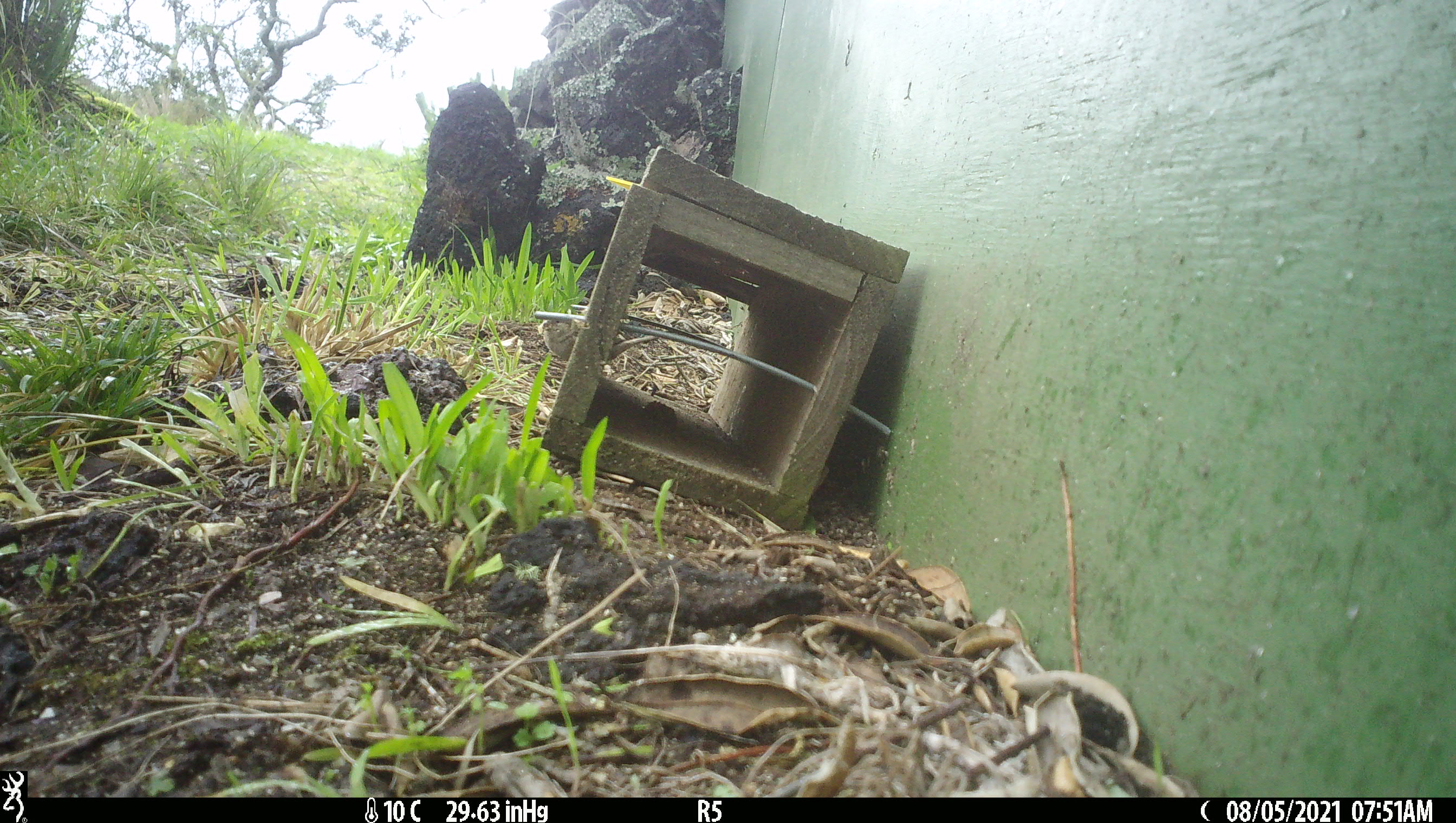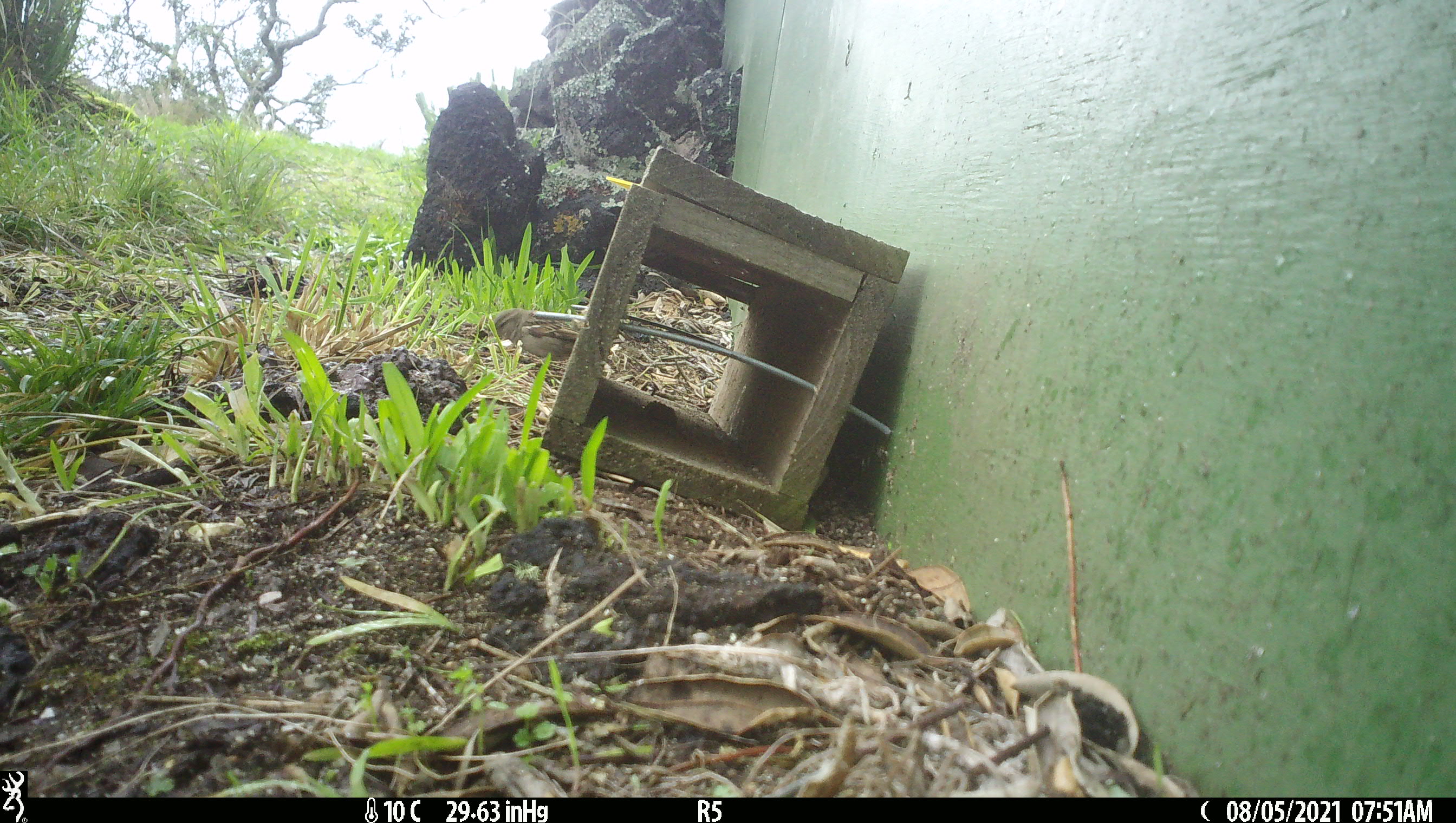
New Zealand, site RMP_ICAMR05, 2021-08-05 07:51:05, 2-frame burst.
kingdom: Animalia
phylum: Chordata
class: Aves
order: Passeriformes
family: Passeridae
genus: Passer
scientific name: Passer domesticus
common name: house sparrow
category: sparrow